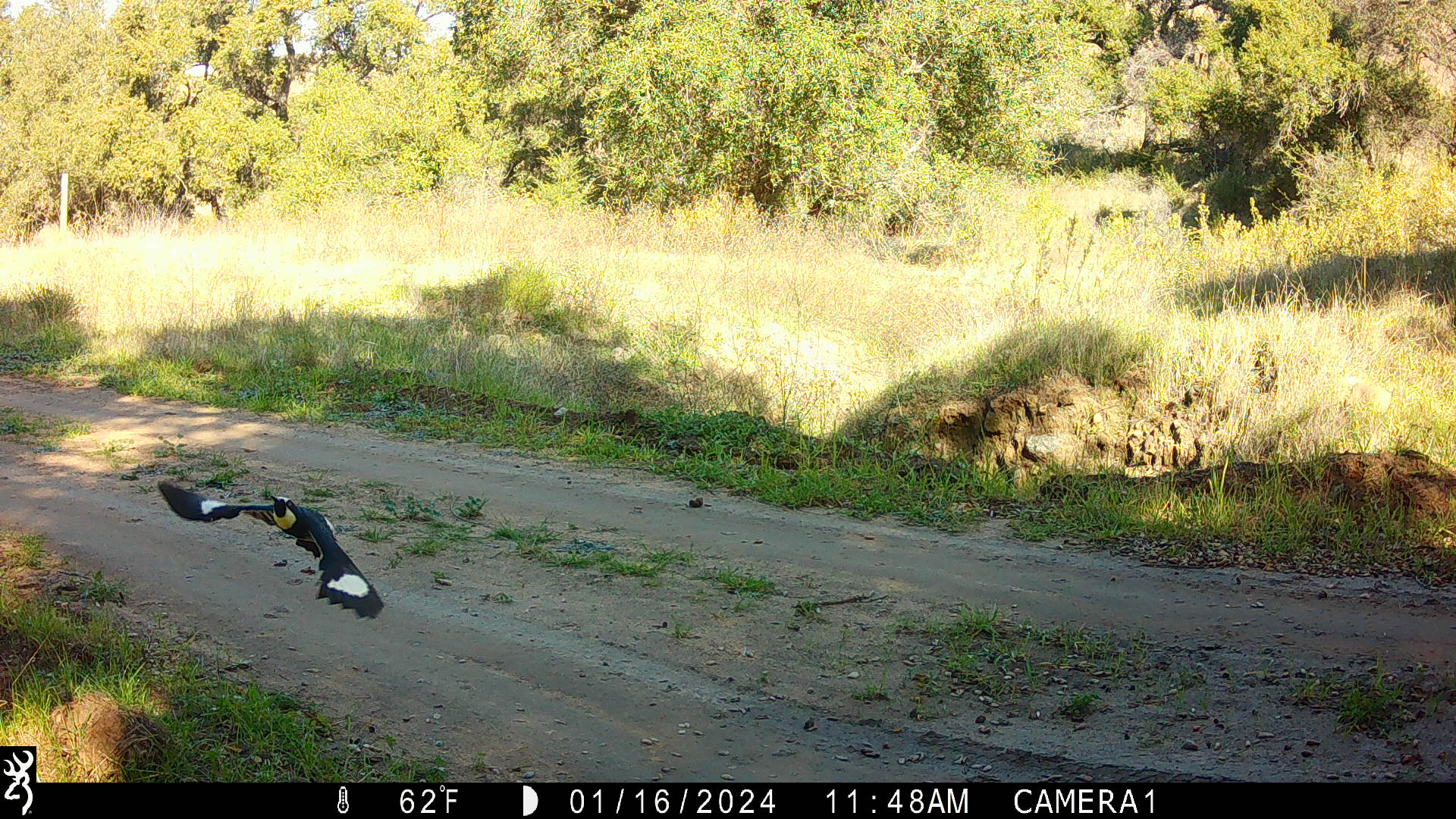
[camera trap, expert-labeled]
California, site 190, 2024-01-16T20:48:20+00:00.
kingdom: Animalia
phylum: Chordata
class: Aves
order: Piciformes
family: Picidae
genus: Melanerpes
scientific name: Melanerpes formicivorus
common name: acorn woodpecker